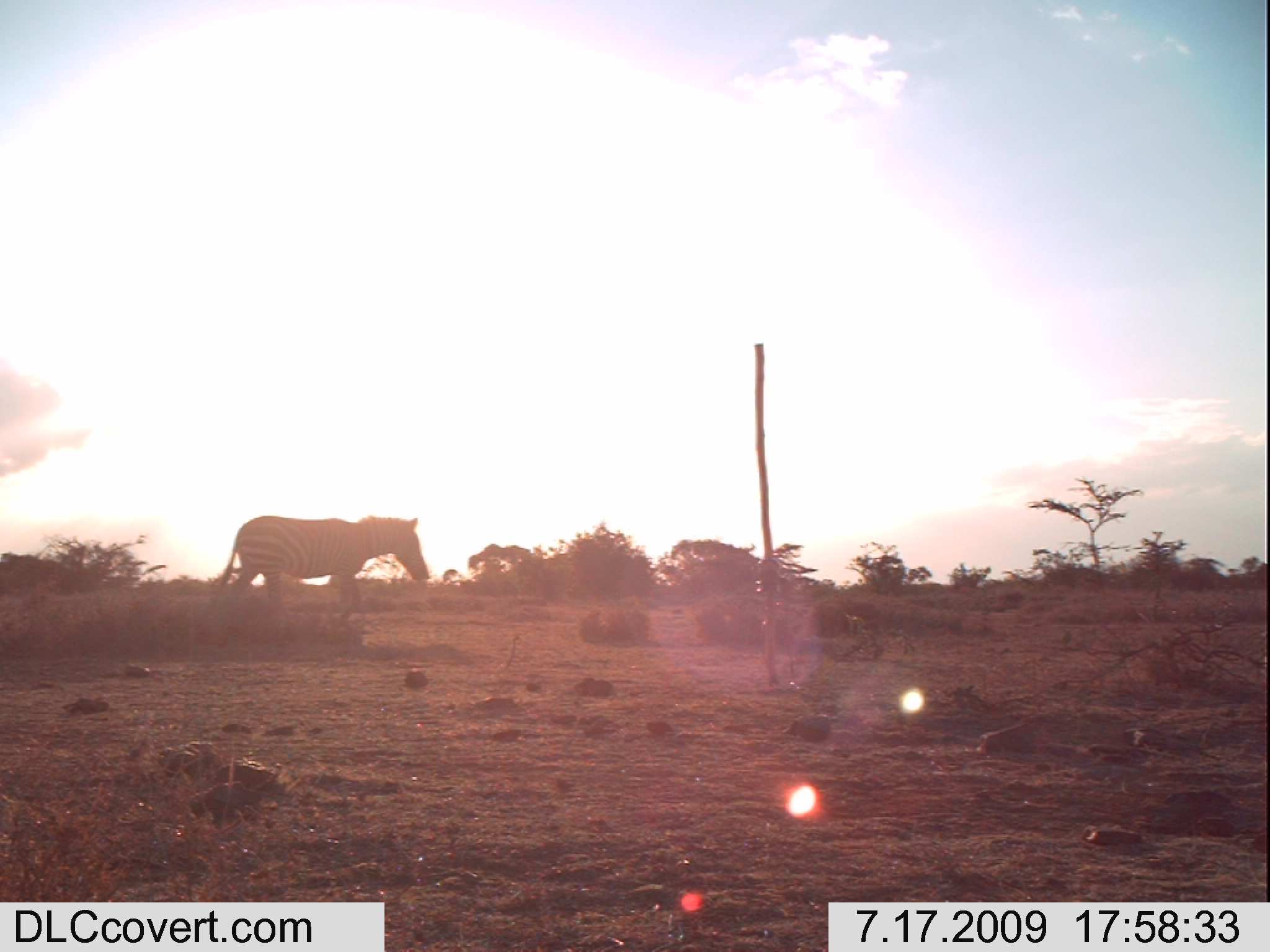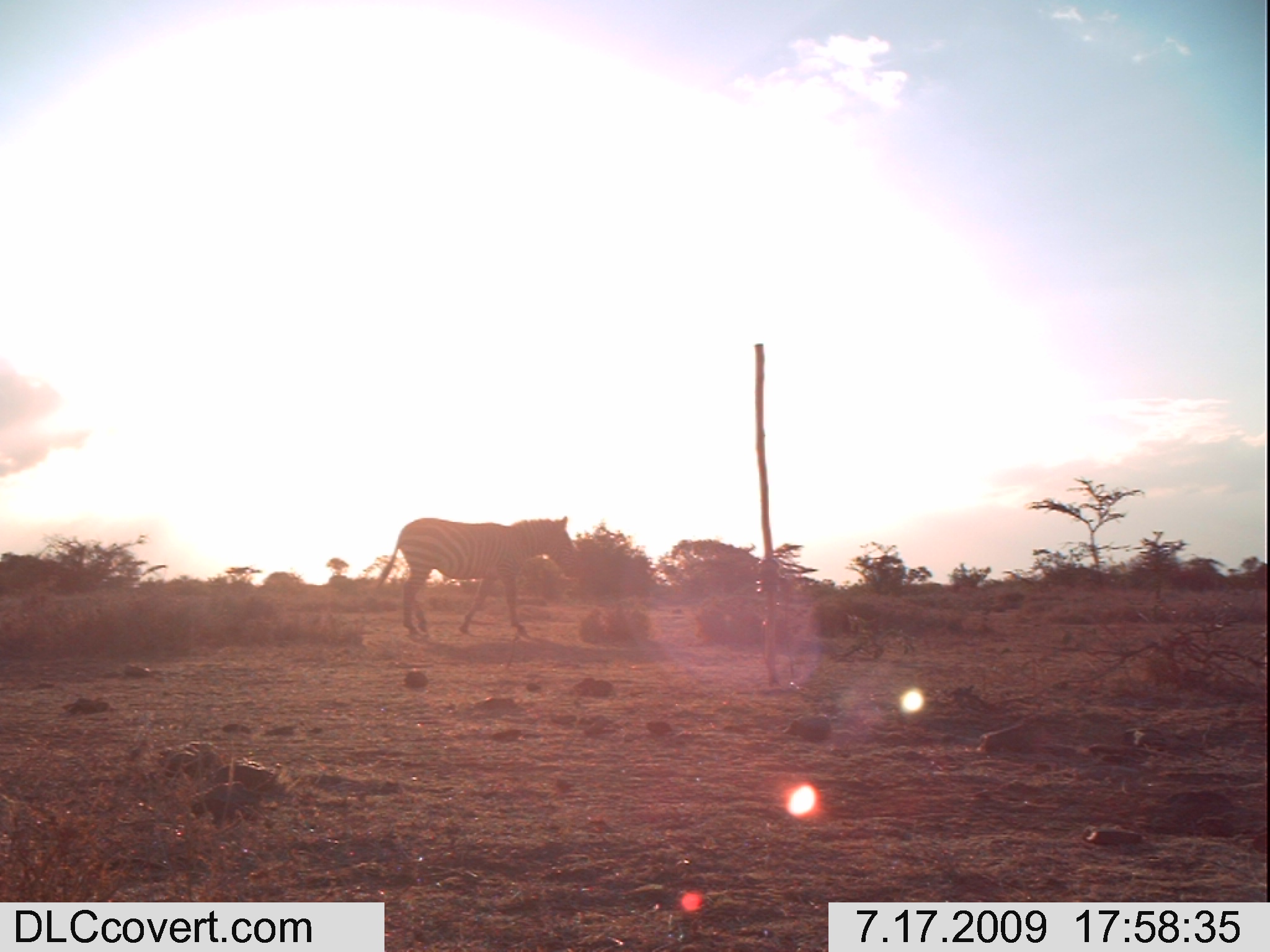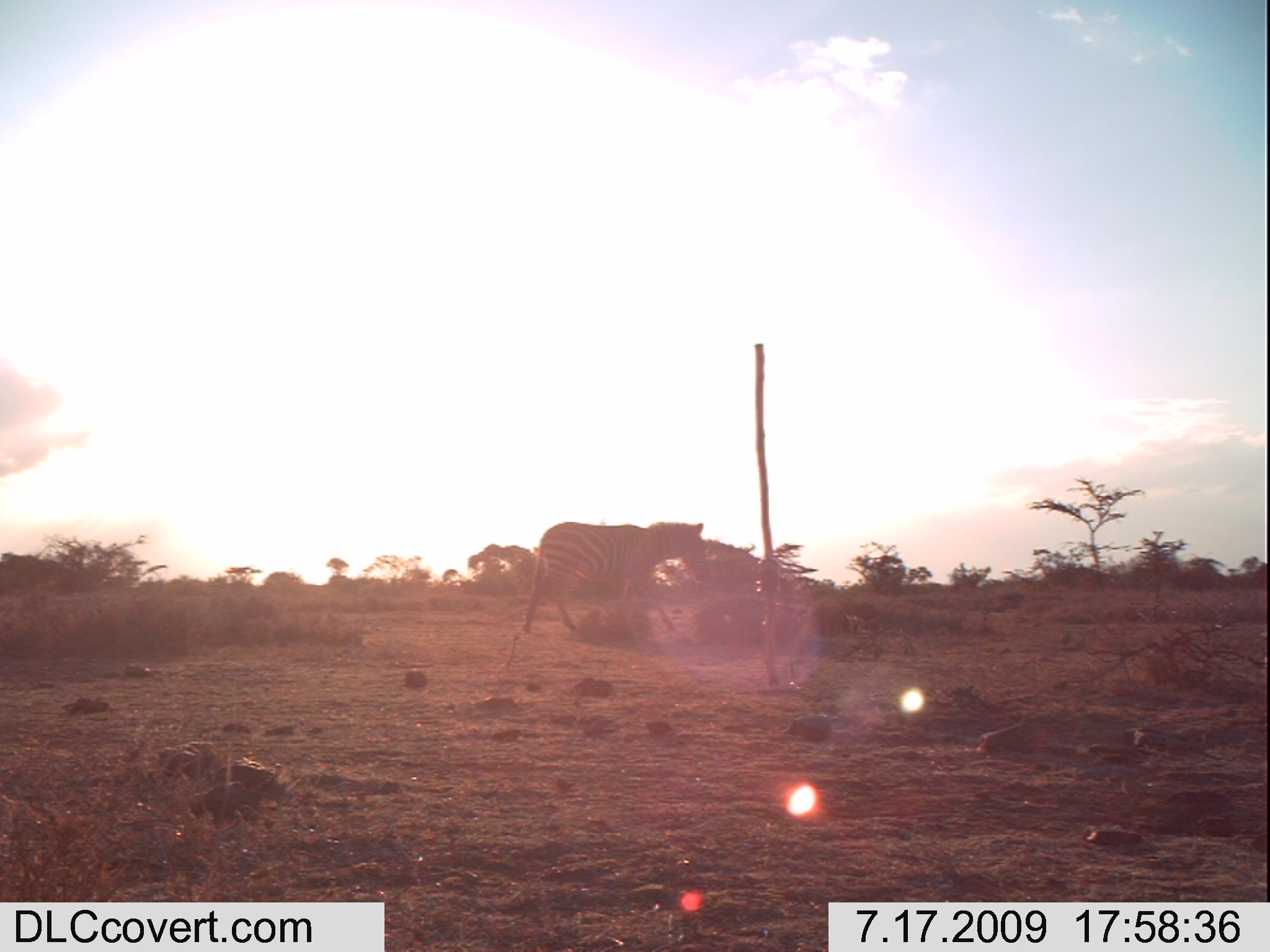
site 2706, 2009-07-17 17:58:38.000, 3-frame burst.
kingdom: Animalia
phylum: Chordata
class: Mammalia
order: Perissodactyla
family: Equidae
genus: Equus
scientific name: Equus quagga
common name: plains zebra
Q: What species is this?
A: Equus quagga (plains zebra).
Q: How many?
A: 1.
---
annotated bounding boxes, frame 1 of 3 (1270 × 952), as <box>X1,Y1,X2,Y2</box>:
equus quagga: <box>218,514,430,624</box>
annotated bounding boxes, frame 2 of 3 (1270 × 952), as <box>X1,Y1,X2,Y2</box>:
equus quagga: <box>376,514,586,641</box>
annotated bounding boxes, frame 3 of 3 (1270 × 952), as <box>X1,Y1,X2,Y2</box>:
equus quagga: <box>520,520,709,635</box>